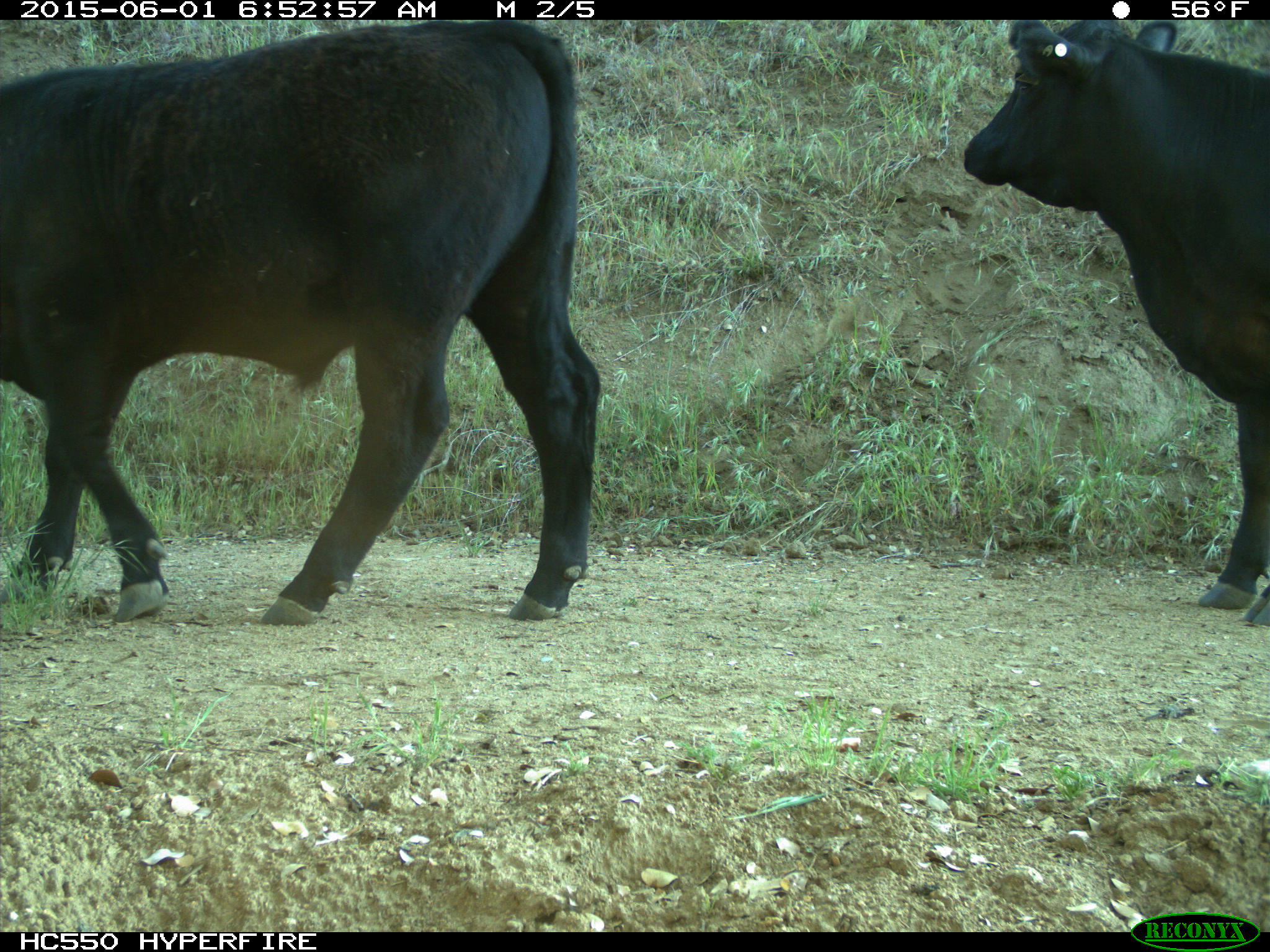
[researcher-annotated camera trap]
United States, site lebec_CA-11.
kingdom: Animalia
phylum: Chordata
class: Mammalia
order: Artiodactyla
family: Bovidae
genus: Bos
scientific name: Bos taurus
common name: domestic cow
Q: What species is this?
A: Bos taurus (domestic cow).